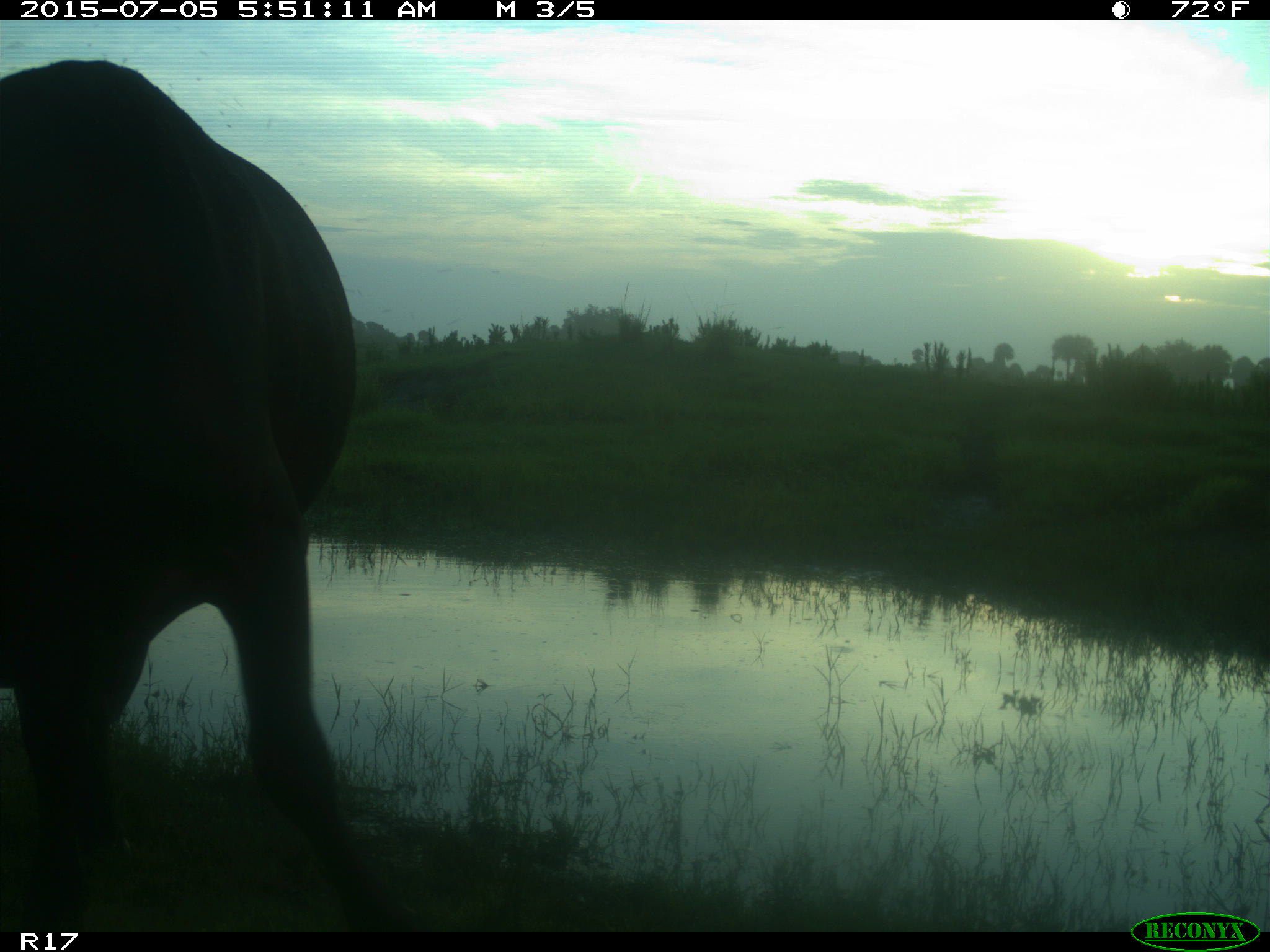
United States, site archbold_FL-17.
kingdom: Animalia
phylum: Chordata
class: Mammalia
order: Artiodactyla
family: Bovidae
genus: Bos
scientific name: Bos taurus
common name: domestic cow